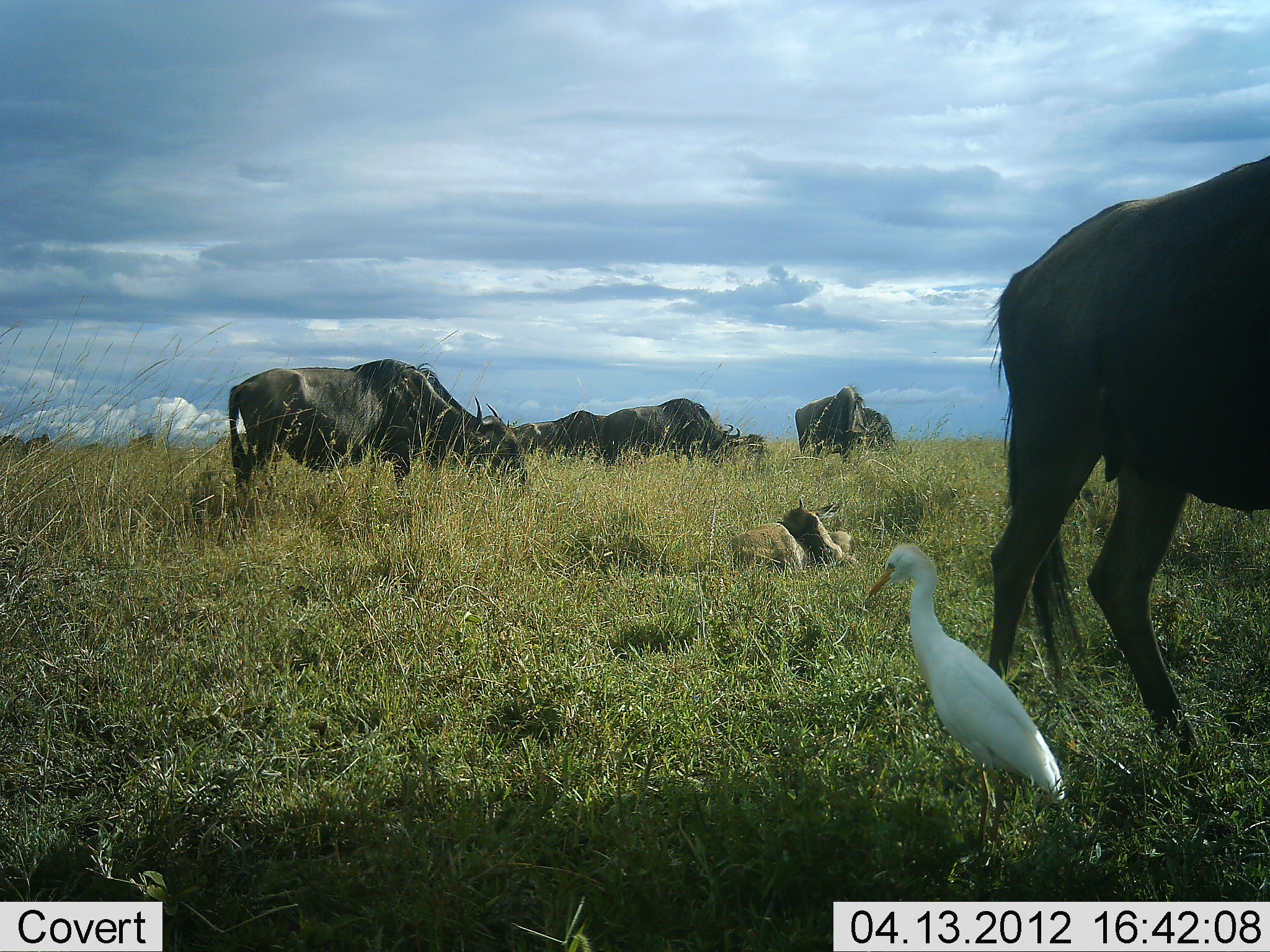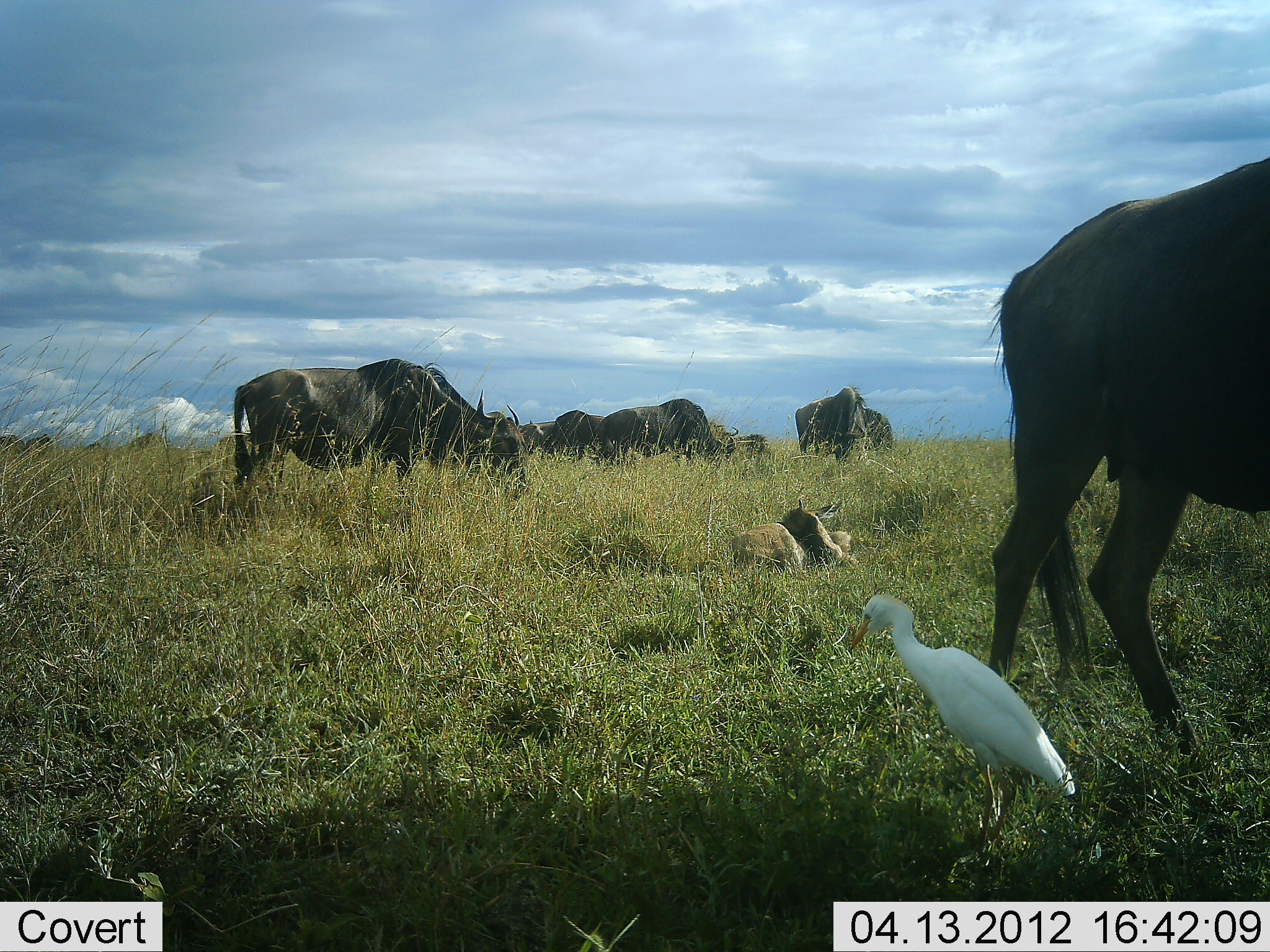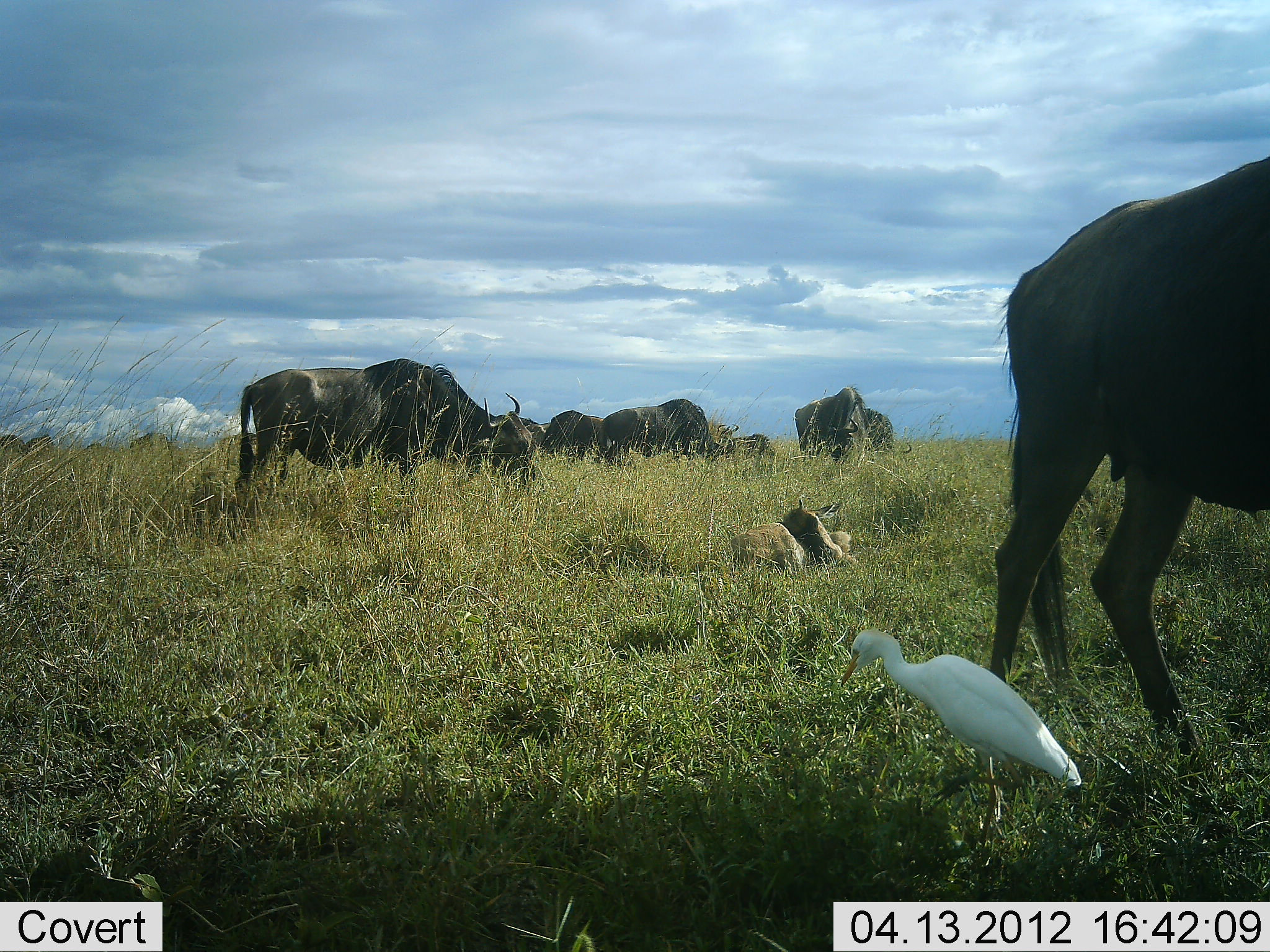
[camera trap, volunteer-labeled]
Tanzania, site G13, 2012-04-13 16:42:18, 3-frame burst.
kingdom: Animalia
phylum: Chordata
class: Aves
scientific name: Aves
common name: bird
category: otherbird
Otherbird (bird) (Aves), count 1. Behavior (volunteer vote fractions): standing 80%, resting 0%, moving 7%, interacting 0%. Young present (vote fraction): 0%. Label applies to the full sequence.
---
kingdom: Animalia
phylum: Chordata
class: Mammalia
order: Artiodactyla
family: Bovidae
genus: Connochaetes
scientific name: Connochaetes taurinus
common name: blue wildebeest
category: wildebeest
Wildebeest (blue wildebeest) (Connochaetes taurinus), count 8. Behavior (volunteer vote fractions): standing 50%, resting 14%, moving 7%, interacting 0%. Young present (vote fraction): 14%. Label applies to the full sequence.